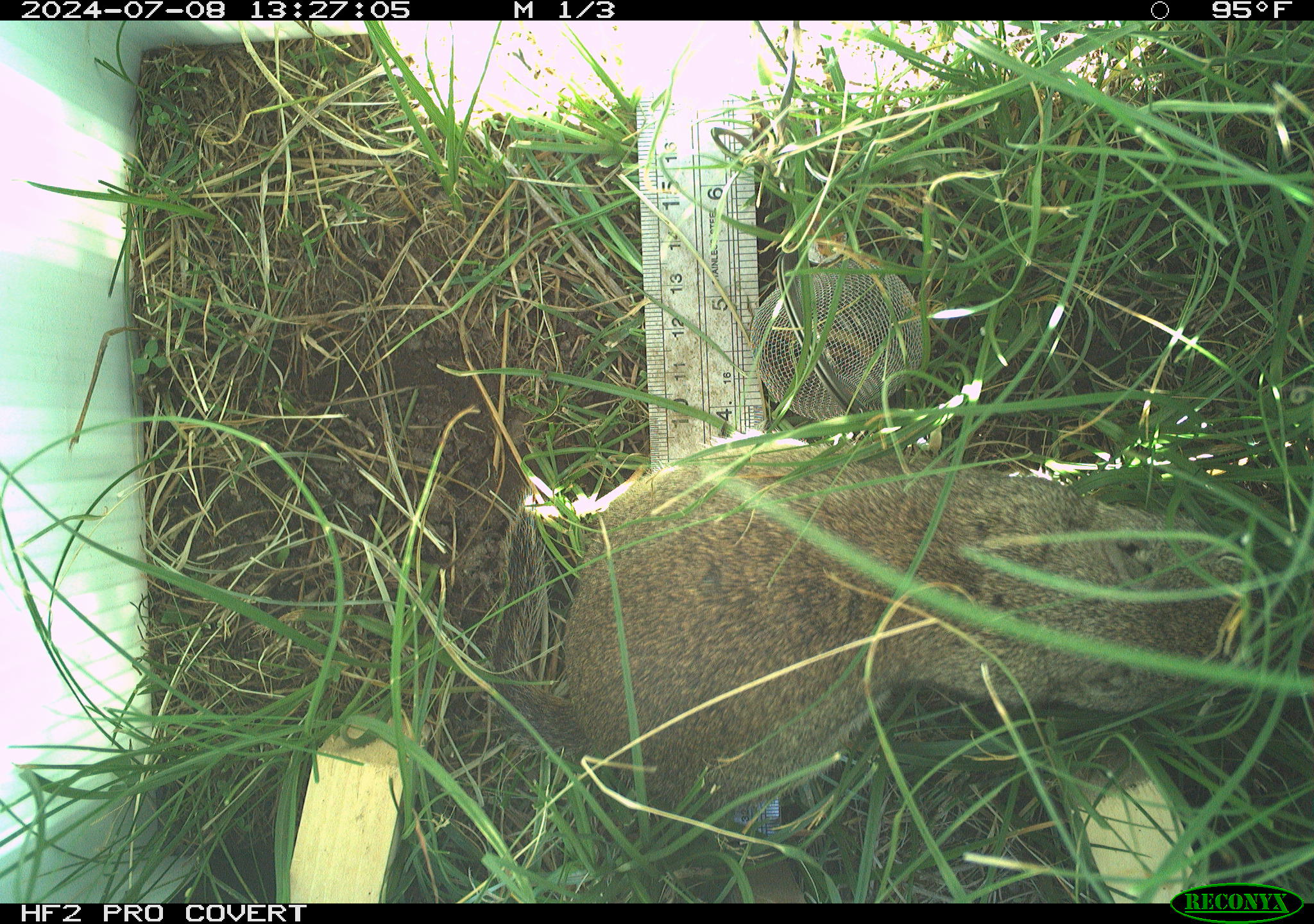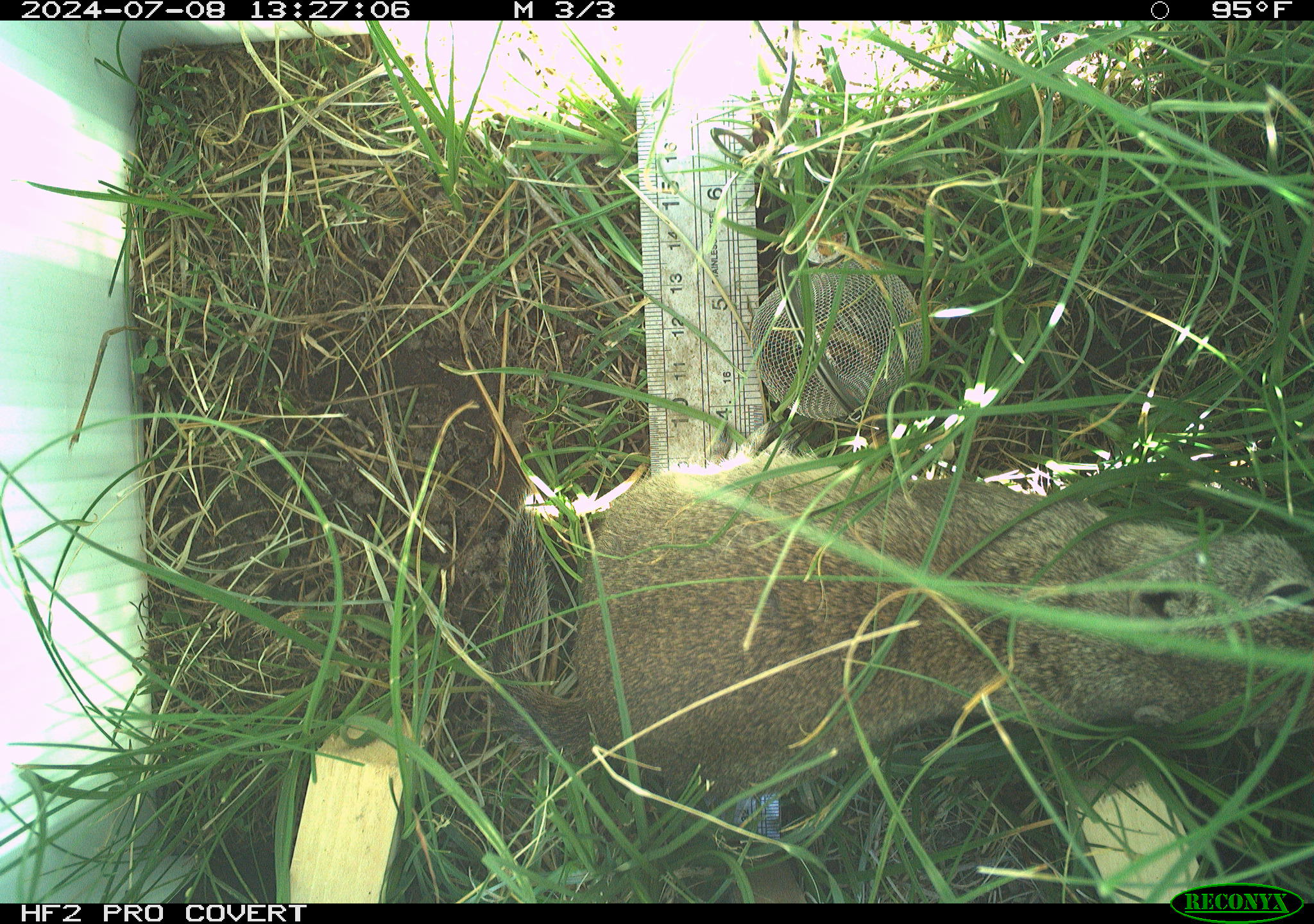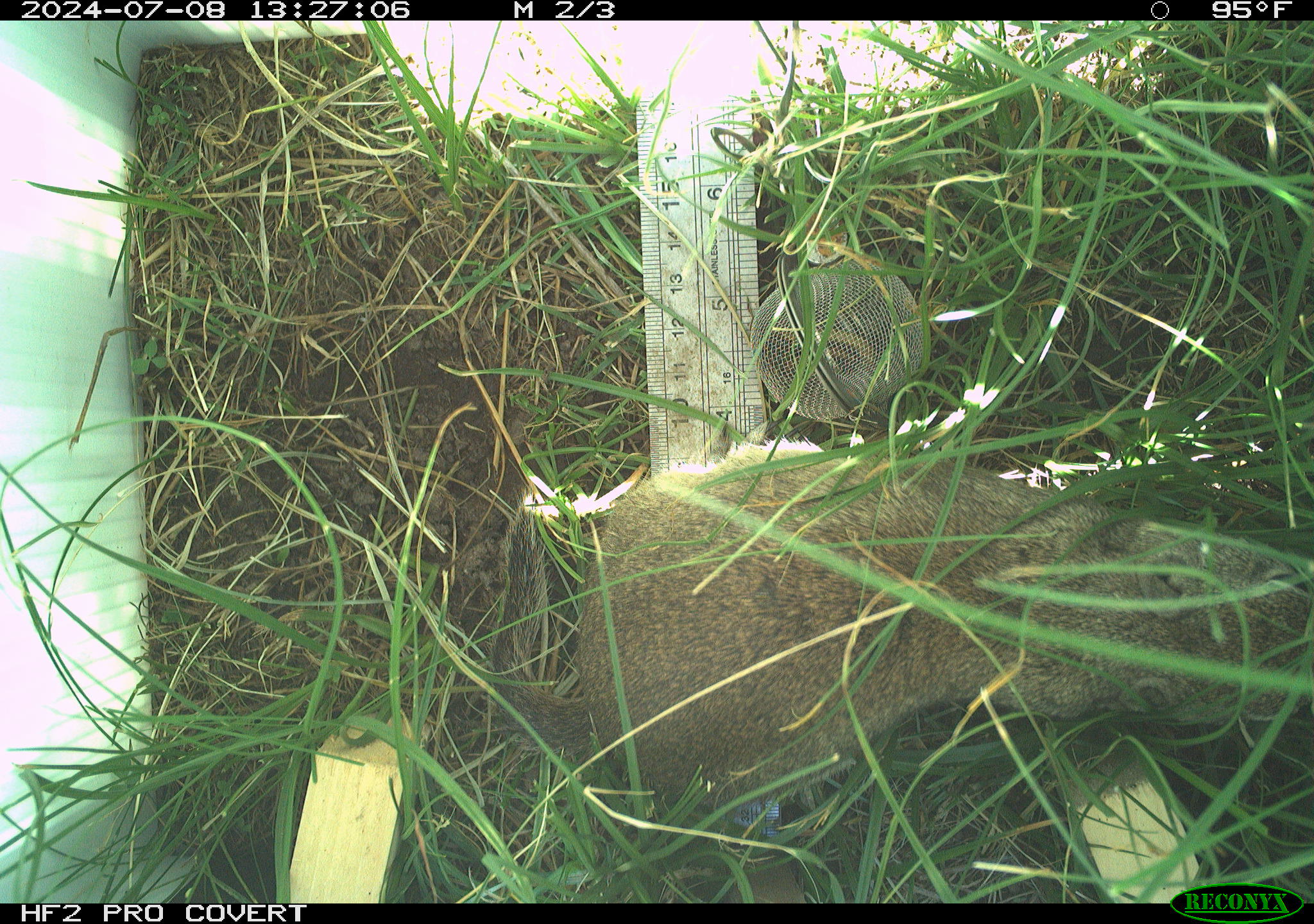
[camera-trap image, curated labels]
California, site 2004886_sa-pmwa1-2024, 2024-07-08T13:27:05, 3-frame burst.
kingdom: Animalia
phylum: Chordata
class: Mammalia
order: Rodentia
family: Sciuridae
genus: Urocitellus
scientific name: Urocitellus beldingi beldingi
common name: belding's ground squirrel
Belding's ground squirrel (Urocitellus beldingi beldingi).